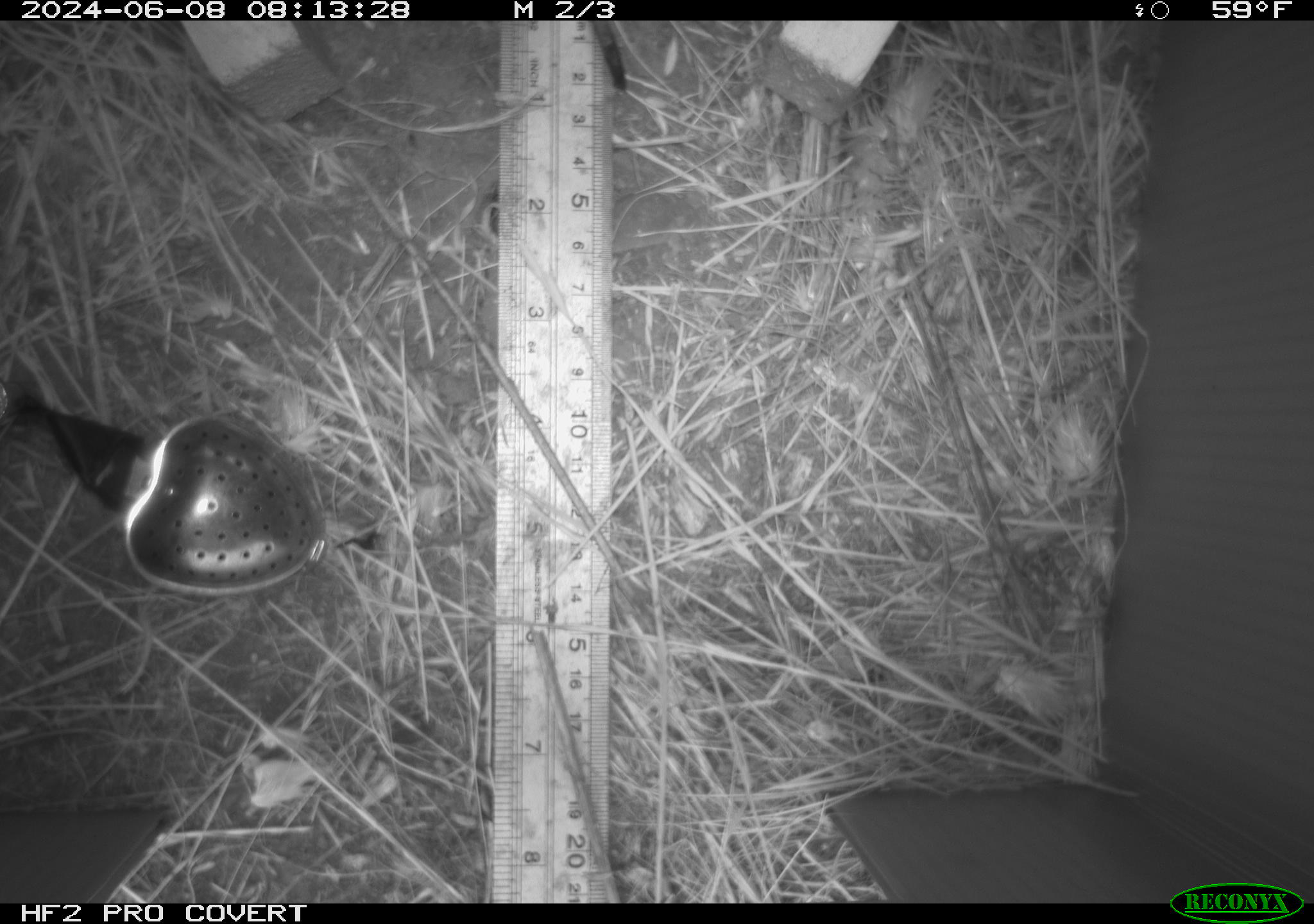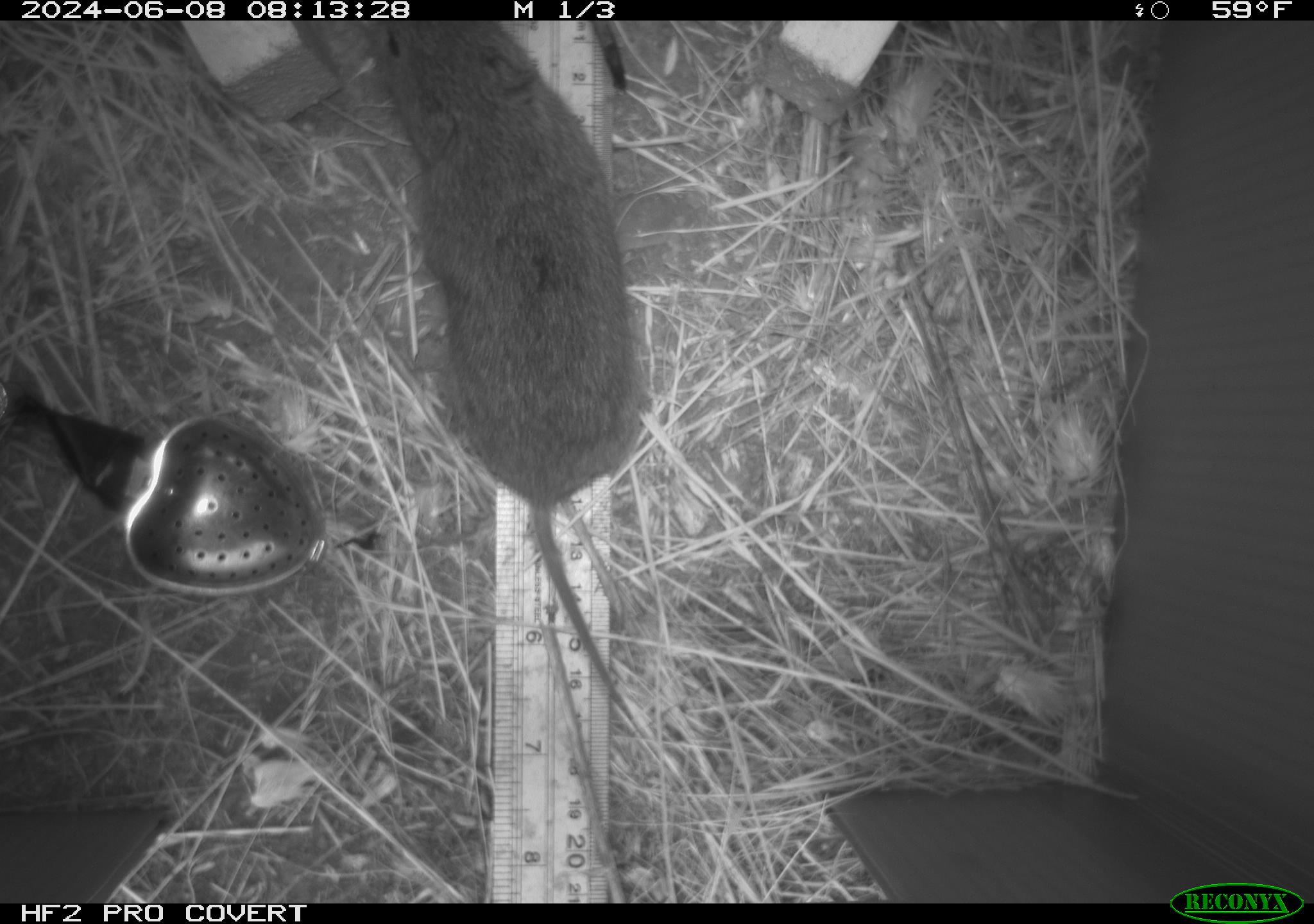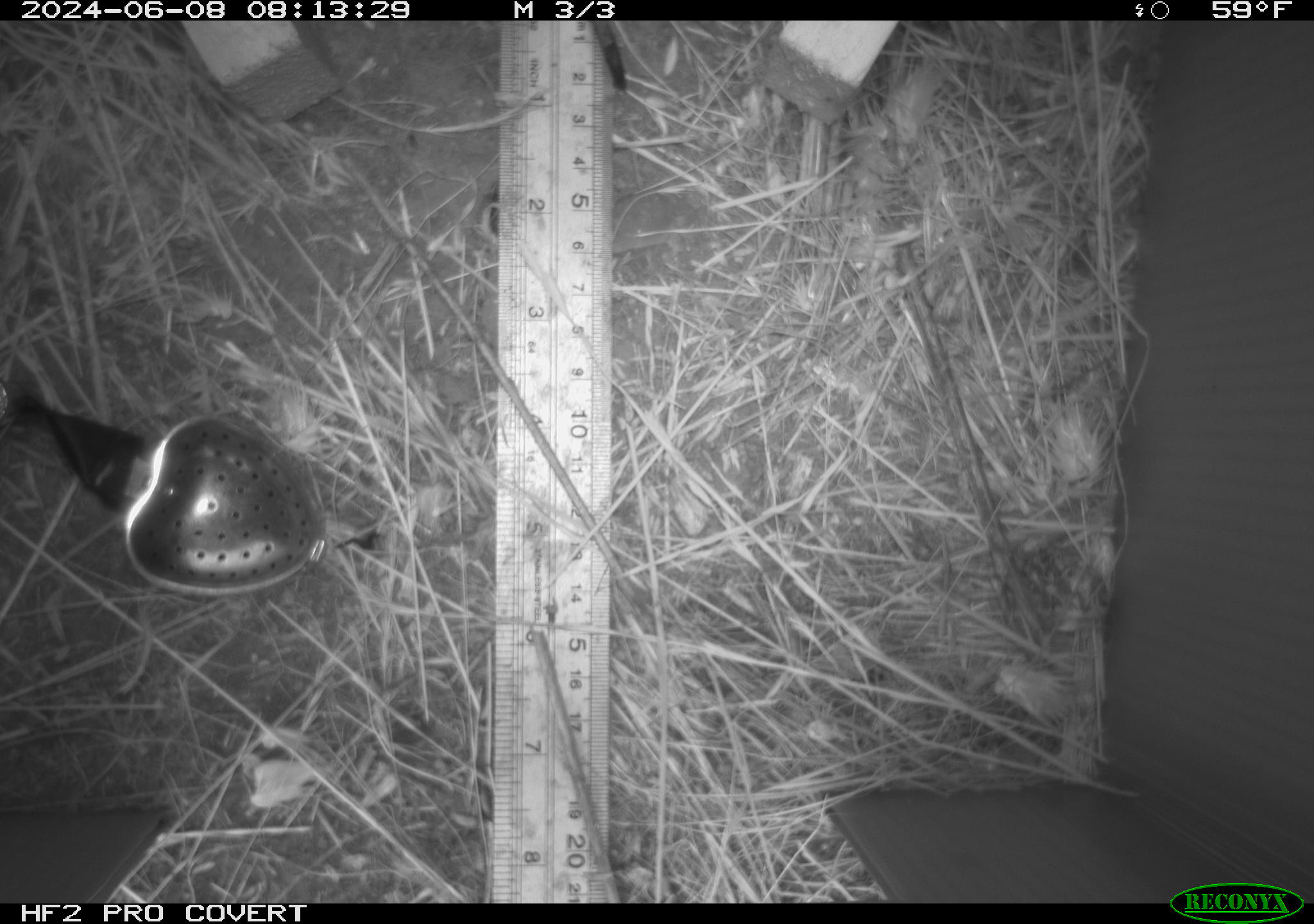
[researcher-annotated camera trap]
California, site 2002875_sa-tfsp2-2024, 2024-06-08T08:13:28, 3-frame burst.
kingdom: Animalia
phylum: Chordata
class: Mammalia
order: Rodentia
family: Cricetidae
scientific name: Arvicolinae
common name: voles, lemmings, and muskrats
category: arvicolinae subfamily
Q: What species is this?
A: Arvicolinae subfamily (voles, lemmings, and muskrats) (Arvicolinae).